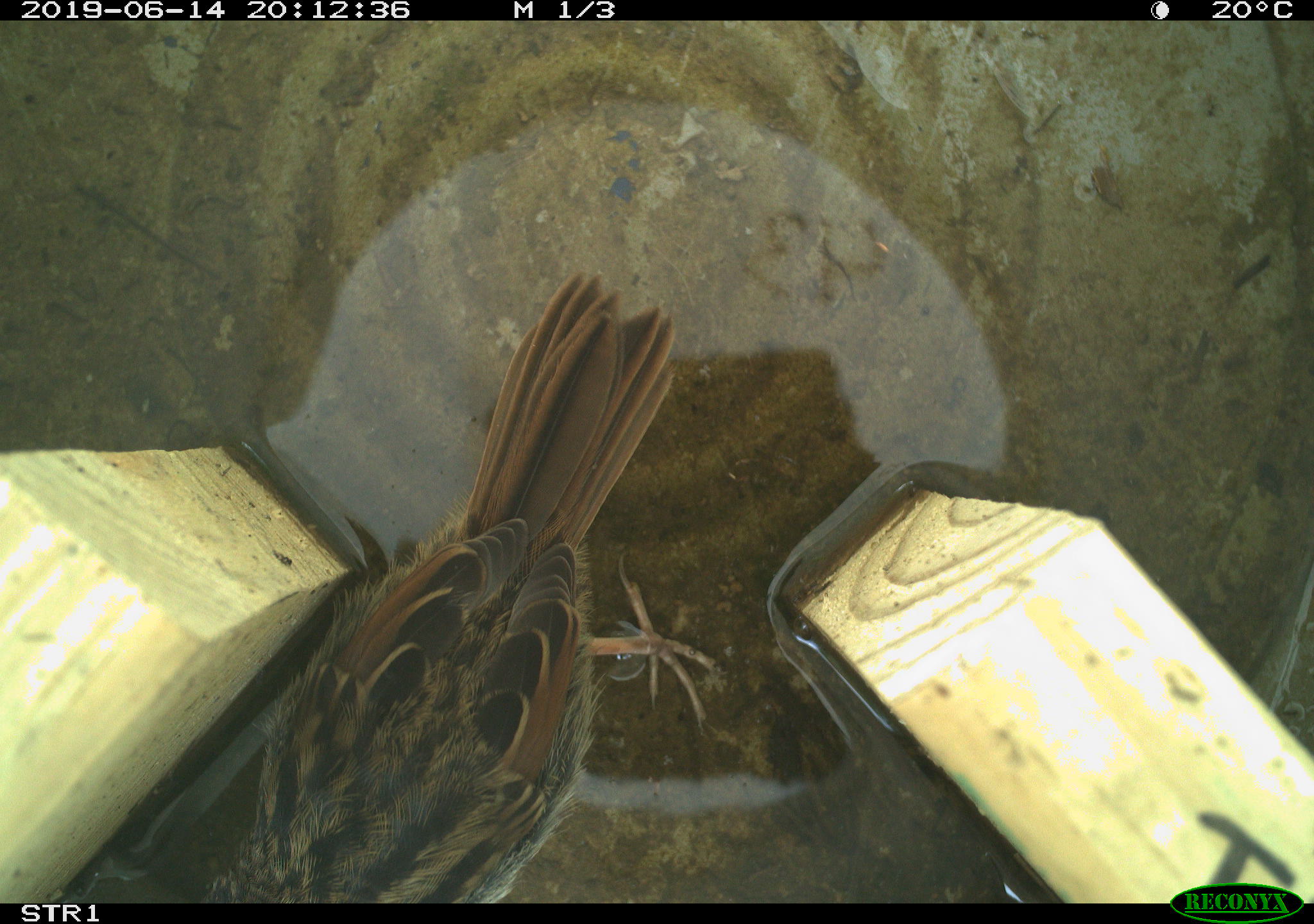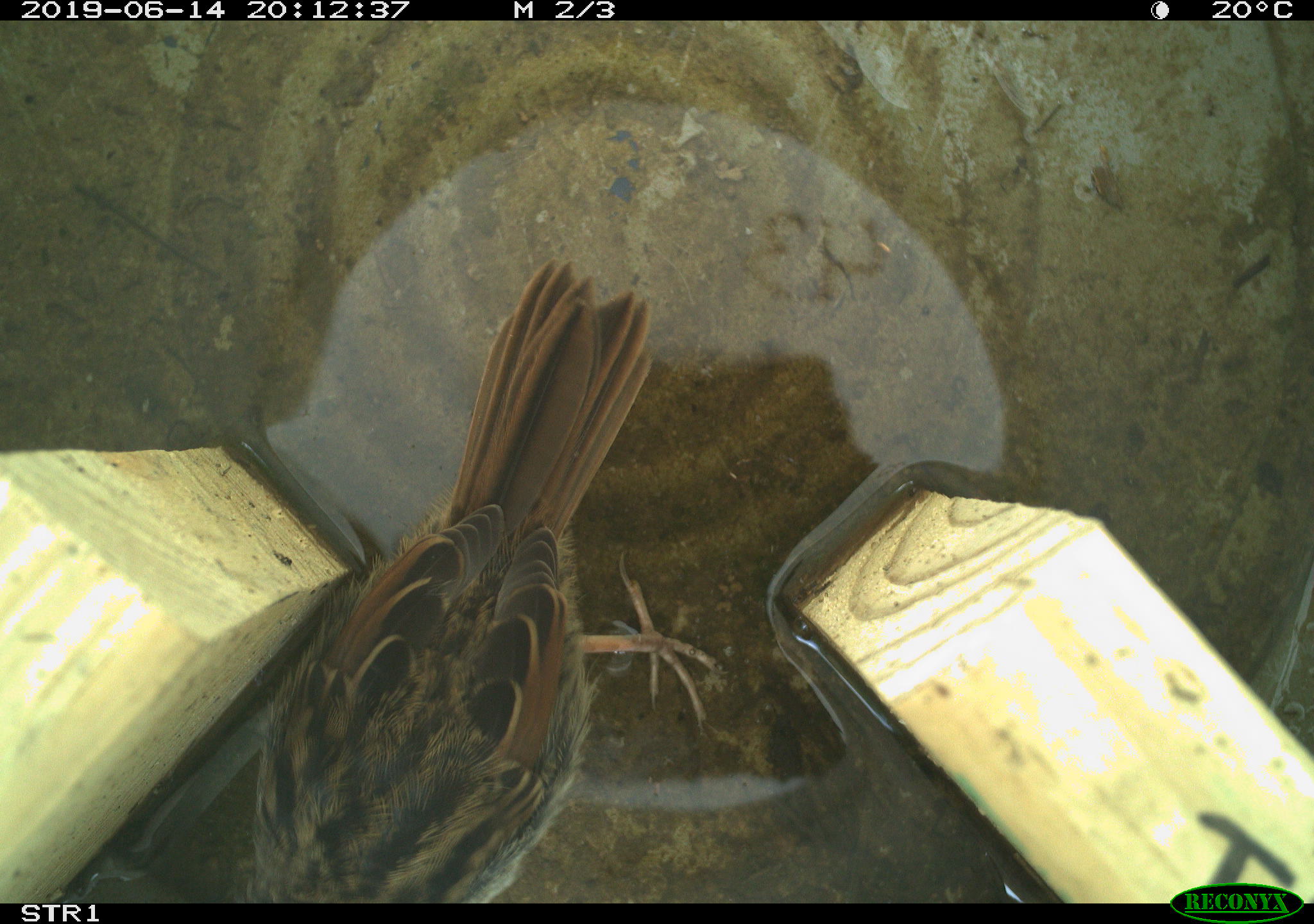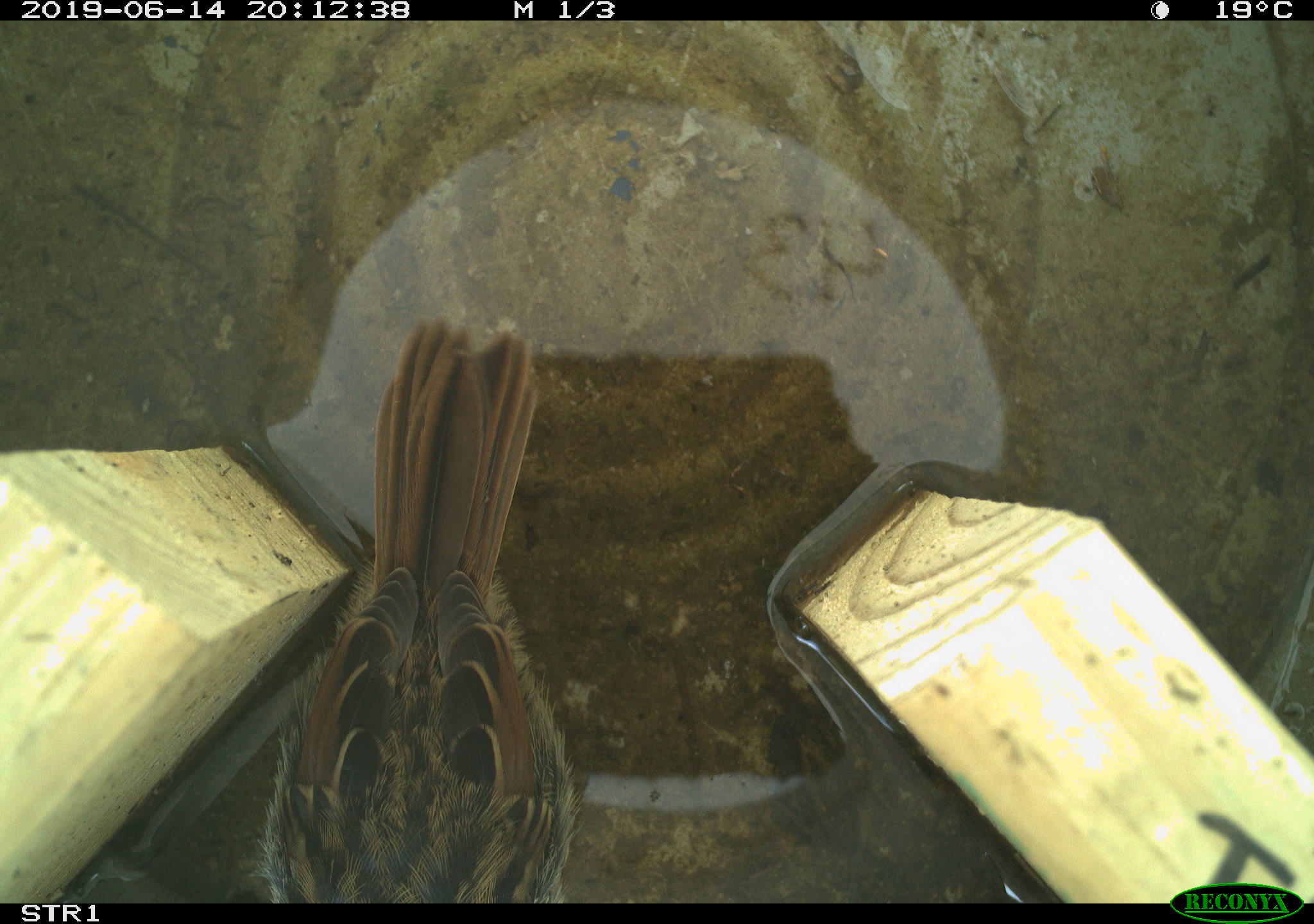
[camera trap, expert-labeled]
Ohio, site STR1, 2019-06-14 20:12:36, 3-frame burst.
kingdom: Animalia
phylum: Chordata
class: Aves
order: Passeriformes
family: Passerellidae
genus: Melospiza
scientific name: Melospiza melodia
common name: song sparrow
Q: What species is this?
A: Song sparrow (Melospiza melodia).